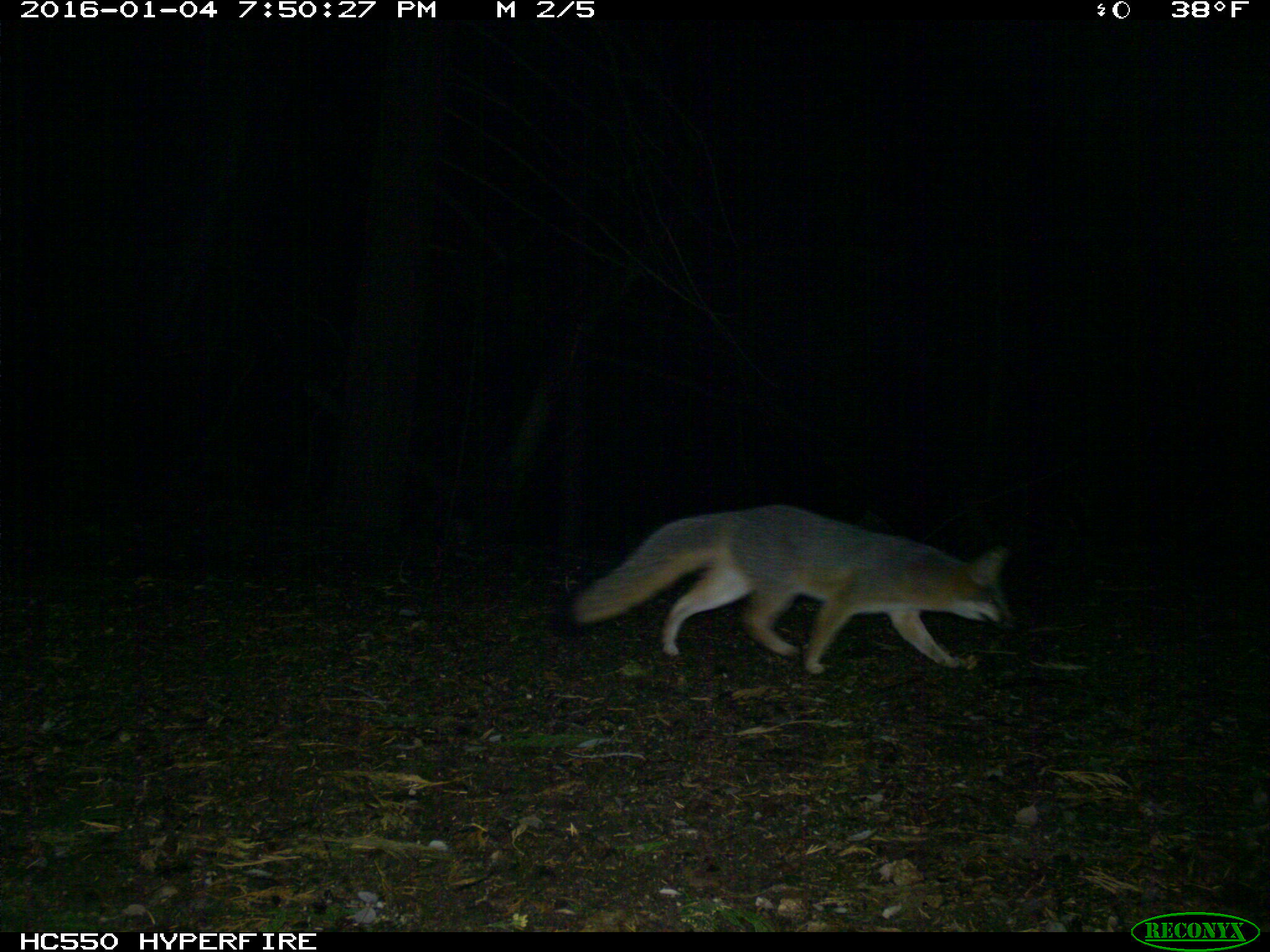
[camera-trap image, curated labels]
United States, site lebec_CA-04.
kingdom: Animalia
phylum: Chordata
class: Mammalia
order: Carnivora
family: Canidae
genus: Urocyon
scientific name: Urocyon cinereoargenteus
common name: gray fox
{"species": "Urocyon cinereoargenteus (gray fox)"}